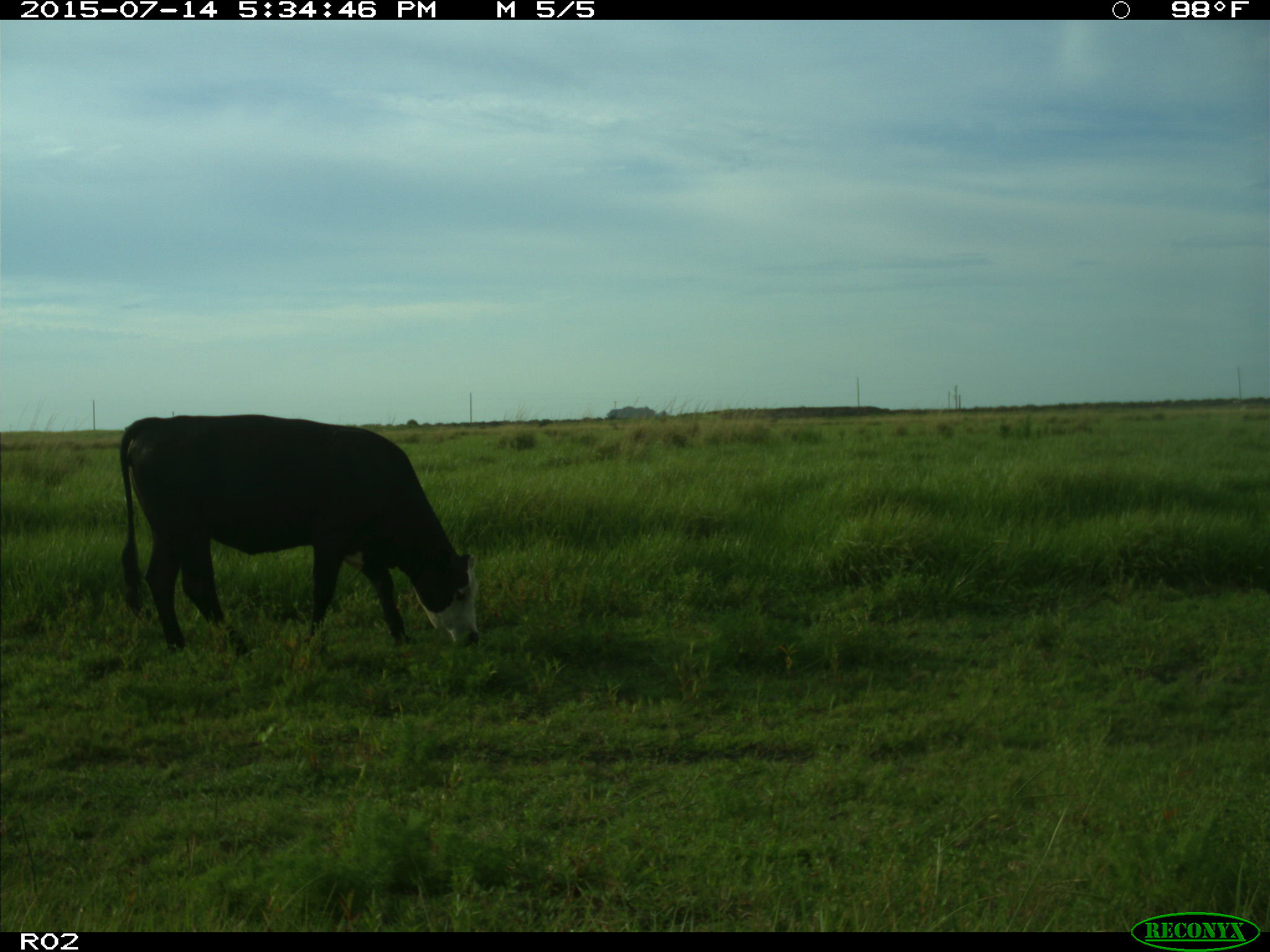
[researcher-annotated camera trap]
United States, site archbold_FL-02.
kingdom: Animalia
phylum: Chordata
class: Mammalia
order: Artiodactyla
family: Bovidae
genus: Bos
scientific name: Bos taurus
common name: domestic cow